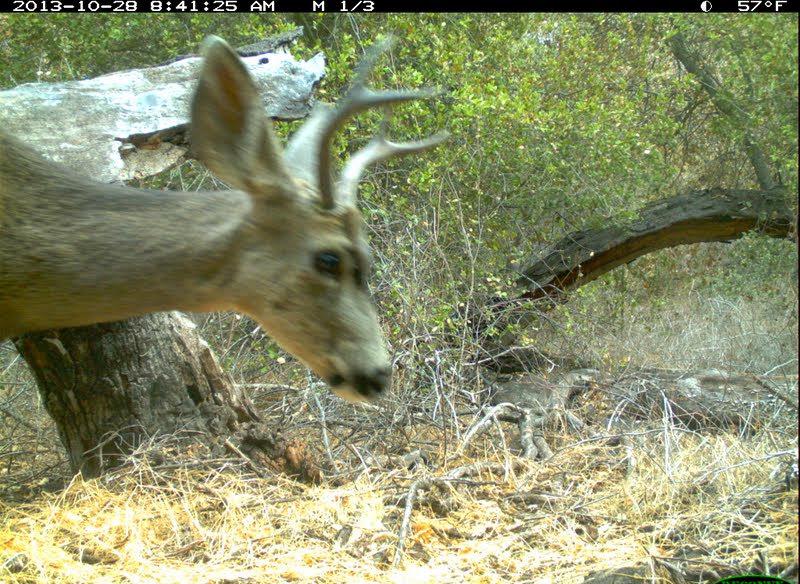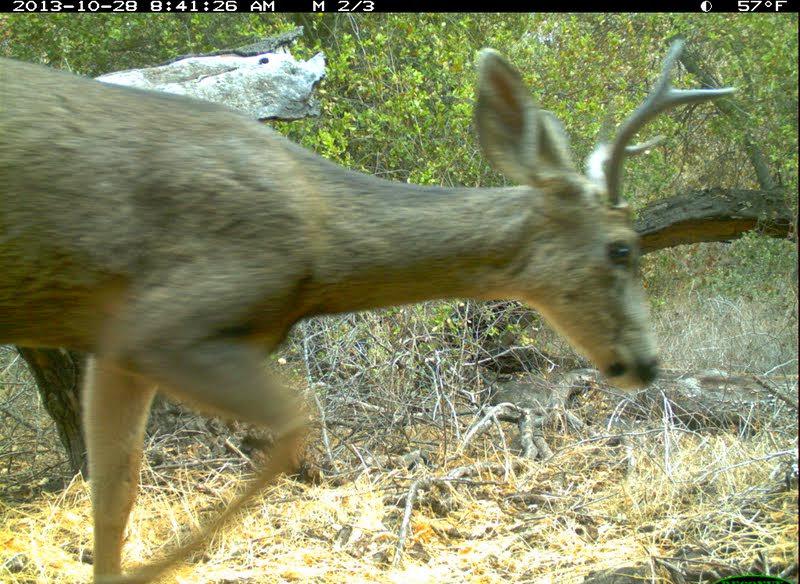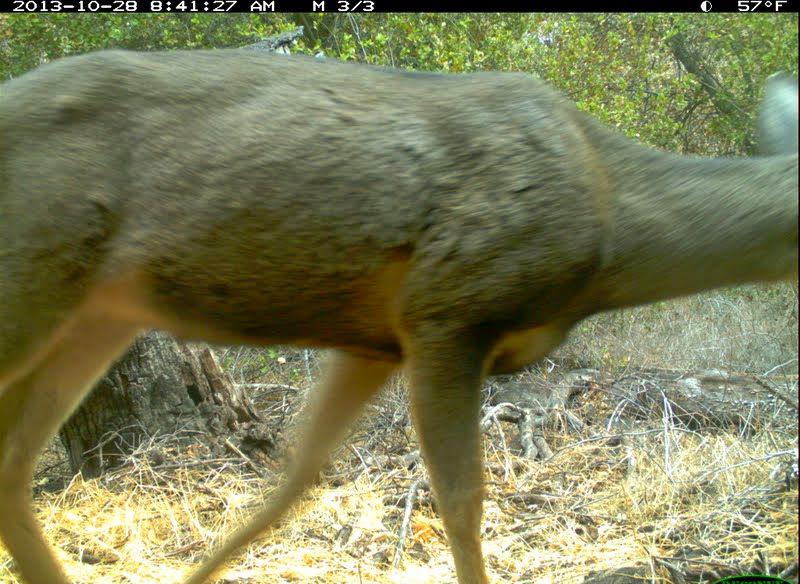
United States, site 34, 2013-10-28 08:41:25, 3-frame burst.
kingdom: Animalia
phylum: Chordata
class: Mammalia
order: Artiodactyla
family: Cervidae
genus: Odocoileus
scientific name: Odocoileus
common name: deer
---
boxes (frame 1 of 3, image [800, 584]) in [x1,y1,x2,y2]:
deer: [2,33,447,402]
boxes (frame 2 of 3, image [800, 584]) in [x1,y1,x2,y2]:
deer: [0,37,744,583]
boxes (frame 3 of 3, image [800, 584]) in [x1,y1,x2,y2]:
deer: [0,50,797,584]